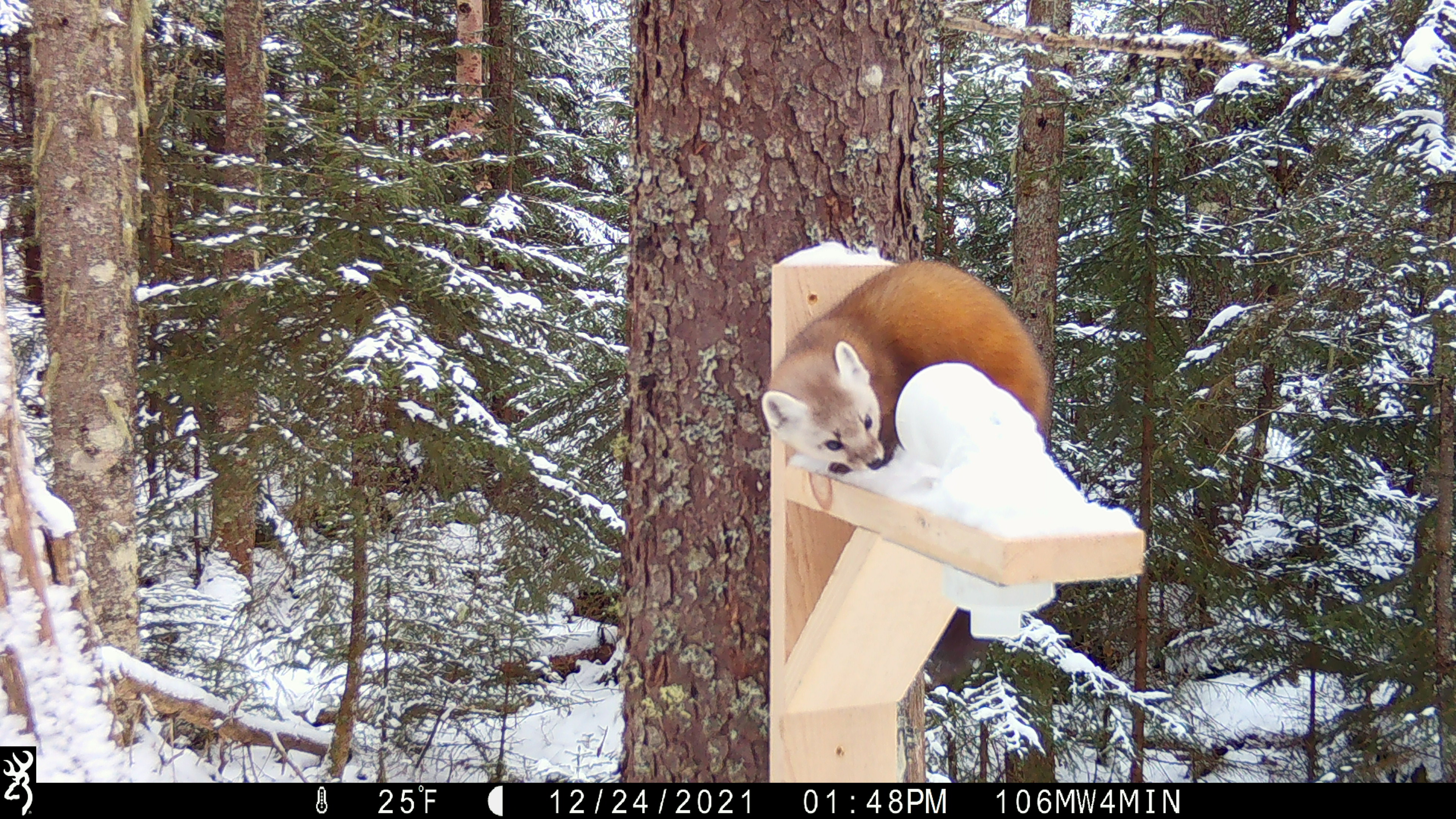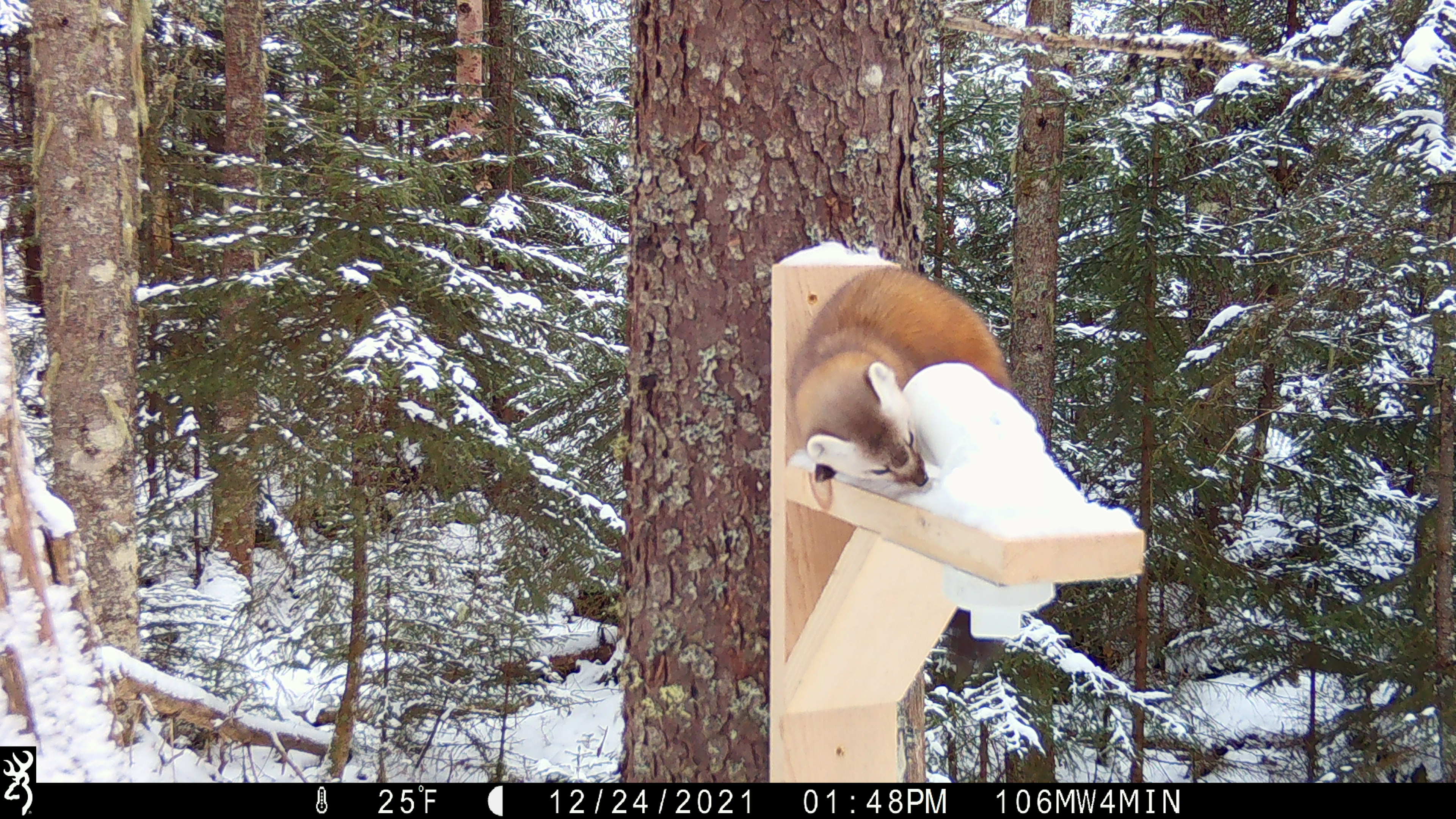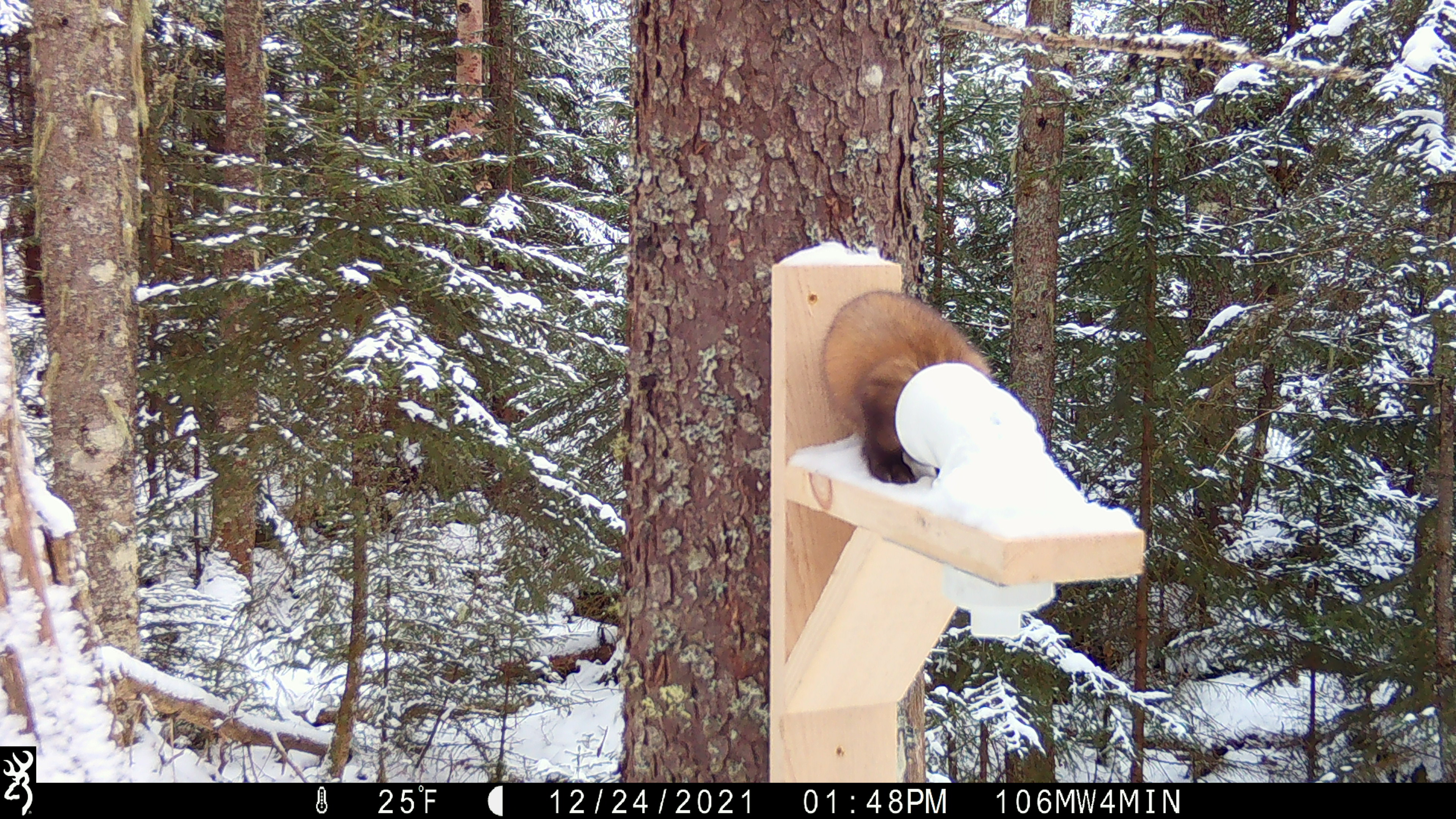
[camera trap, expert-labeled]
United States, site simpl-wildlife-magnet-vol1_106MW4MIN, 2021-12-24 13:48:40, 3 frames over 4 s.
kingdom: Animalia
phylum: Chordata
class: Mammalia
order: Carnivora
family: Mustelidae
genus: Martes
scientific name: Martes americana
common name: american marten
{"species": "american marten (Martes americana)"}